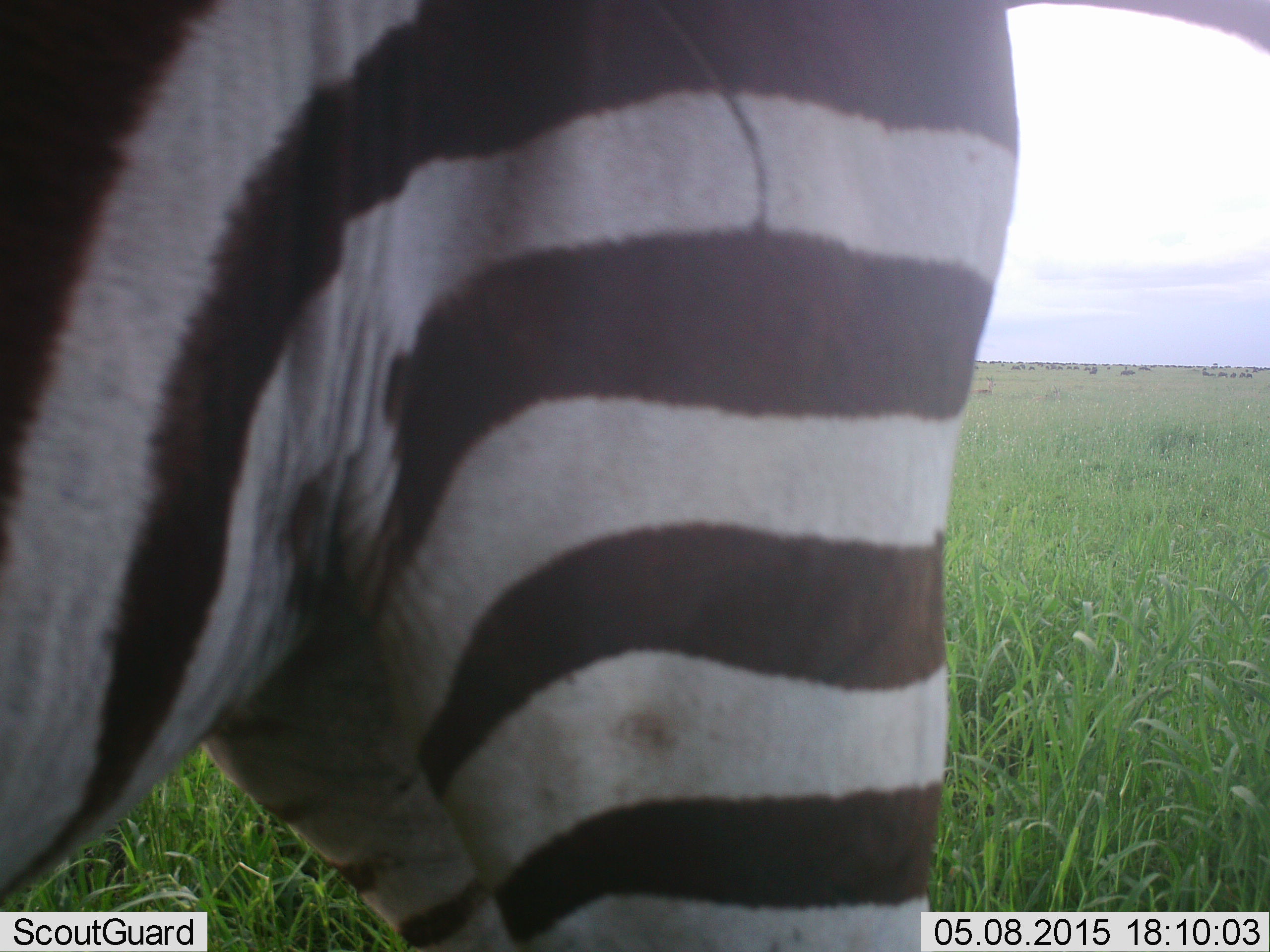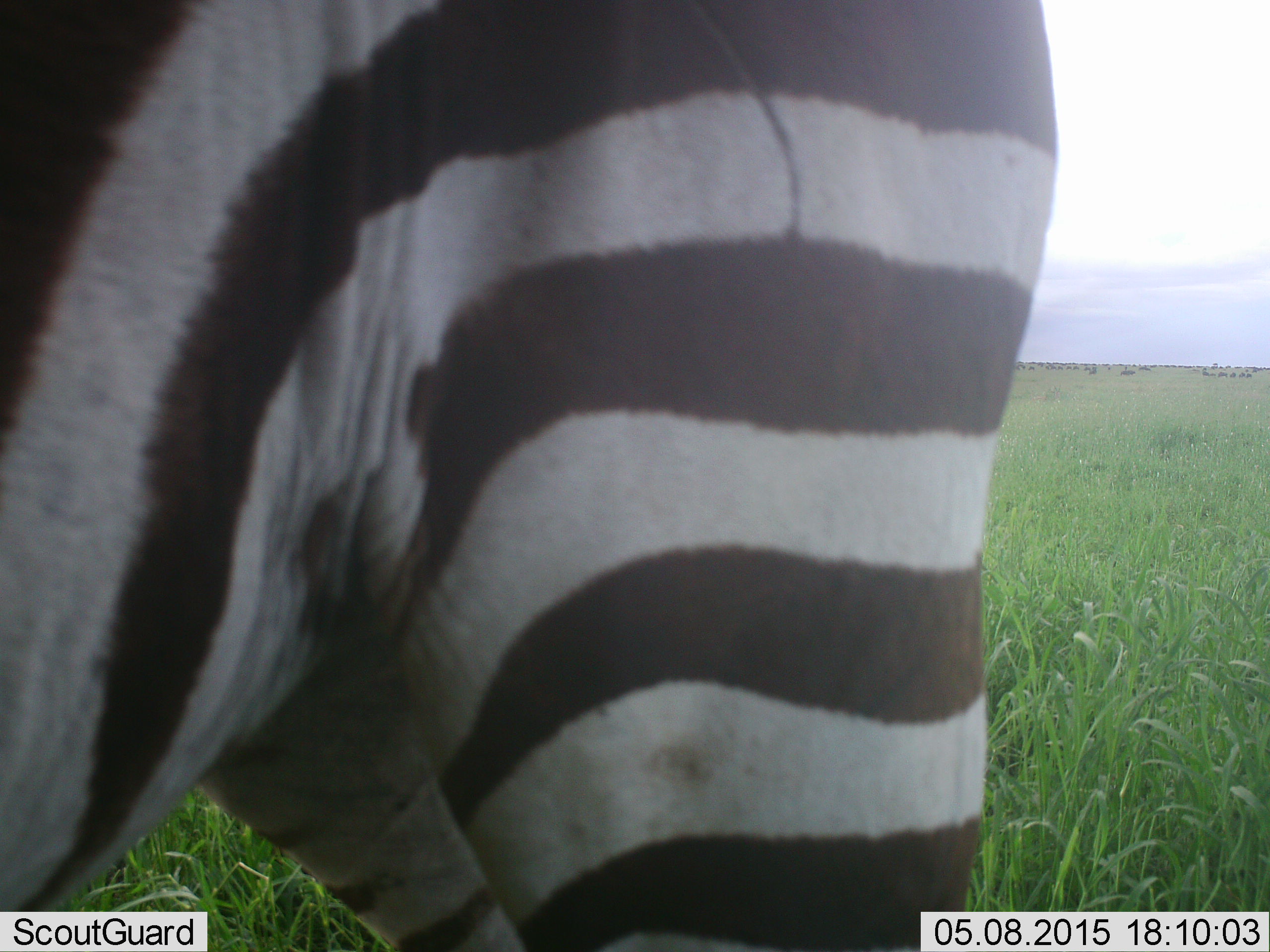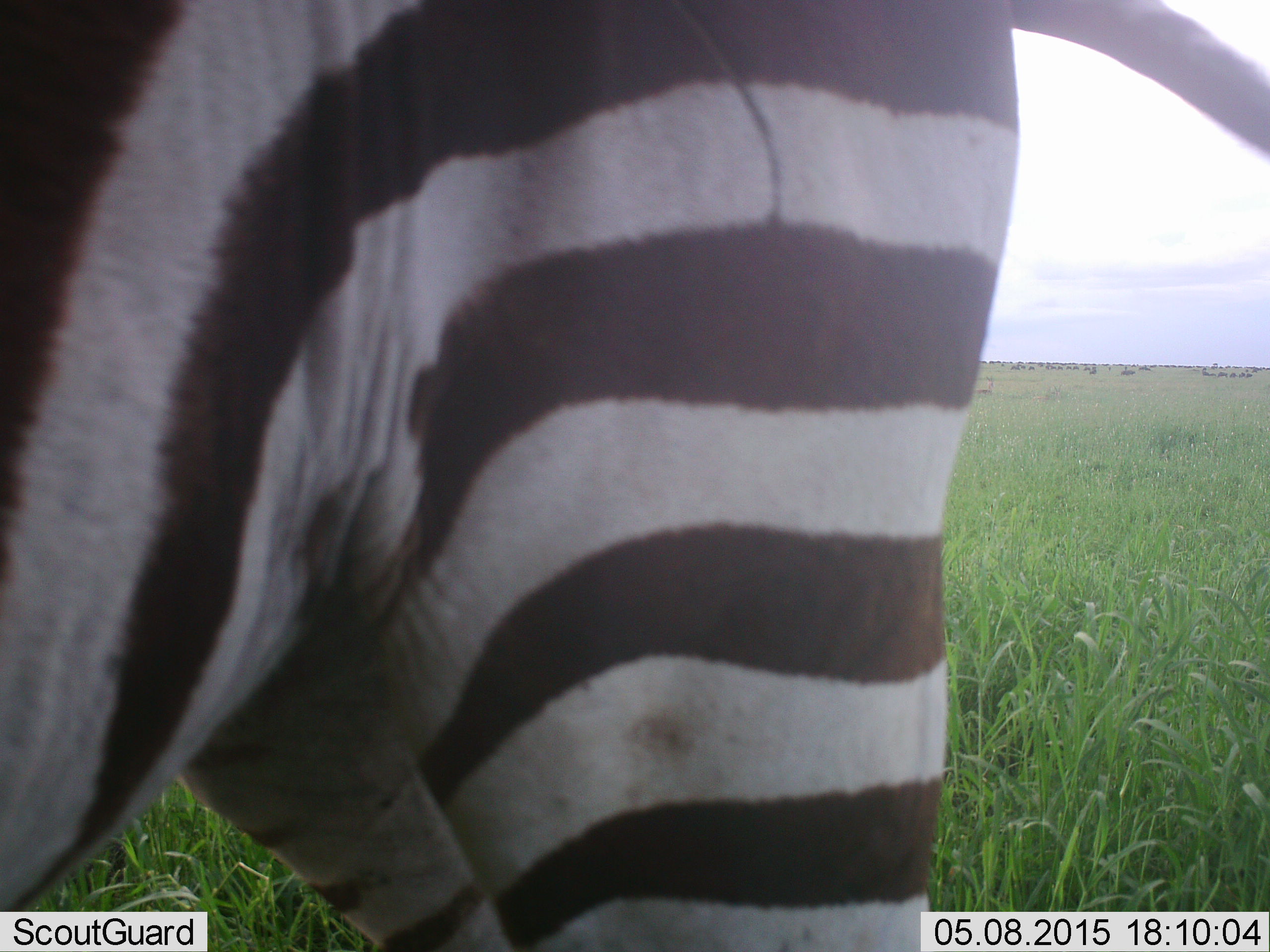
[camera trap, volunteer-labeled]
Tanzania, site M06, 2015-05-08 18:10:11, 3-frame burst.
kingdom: Animalia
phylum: Chordata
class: Mammalia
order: Perissodactyla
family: Equidae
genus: Equus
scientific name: Equus quagga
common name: plains zebra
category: zebra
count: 1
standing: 100%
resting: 0%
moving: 0%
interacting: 0%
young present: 0%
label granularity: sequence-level